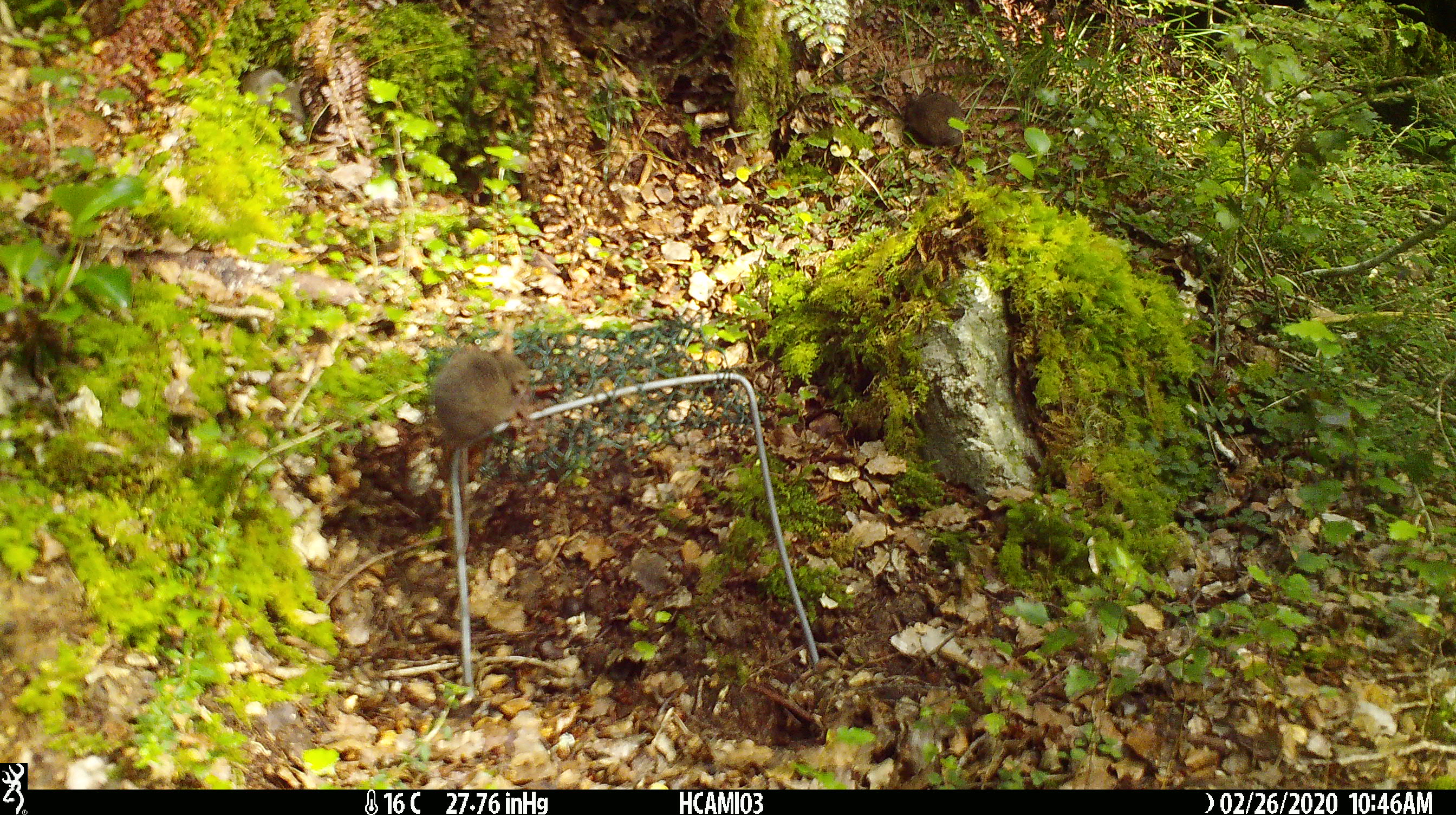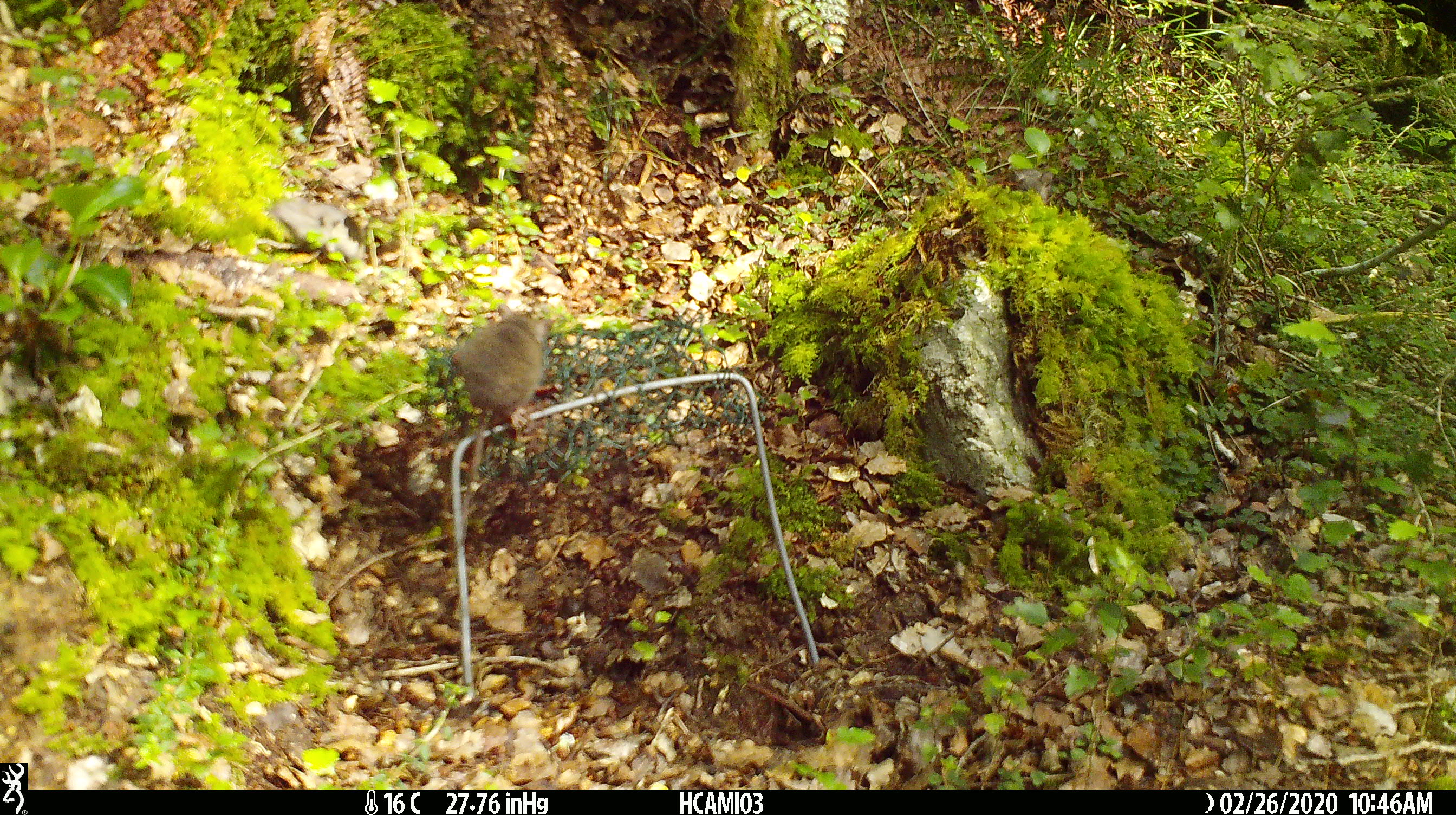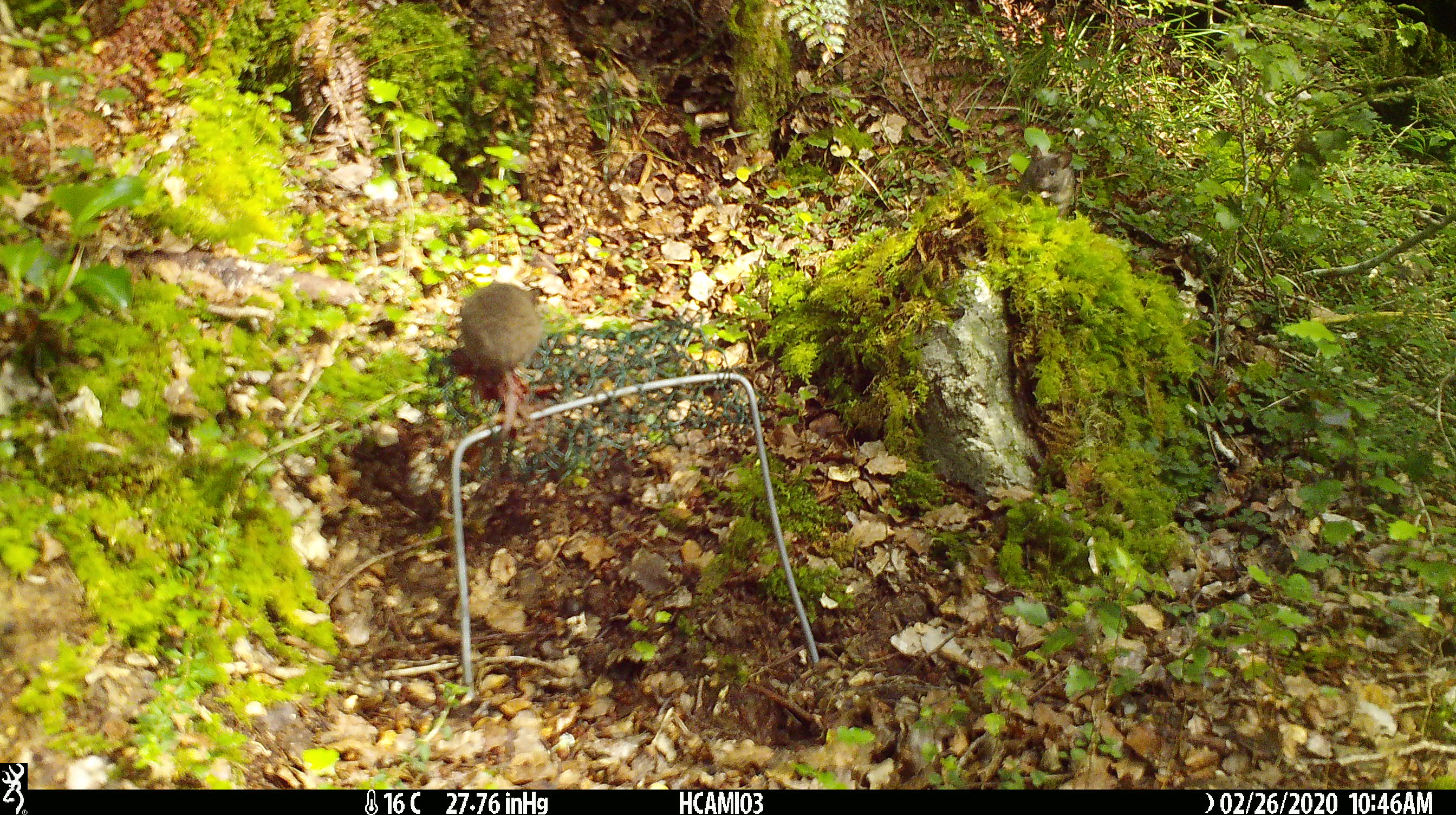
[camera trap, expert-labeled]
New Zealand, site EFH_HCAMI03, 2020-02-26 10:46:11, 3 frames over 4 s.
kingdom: Animalia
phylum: Chordata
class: Mammalia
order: Rodentia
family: Muridae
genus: Mus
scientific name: Mus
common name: mouse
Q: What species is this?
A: Mouse (Mus).